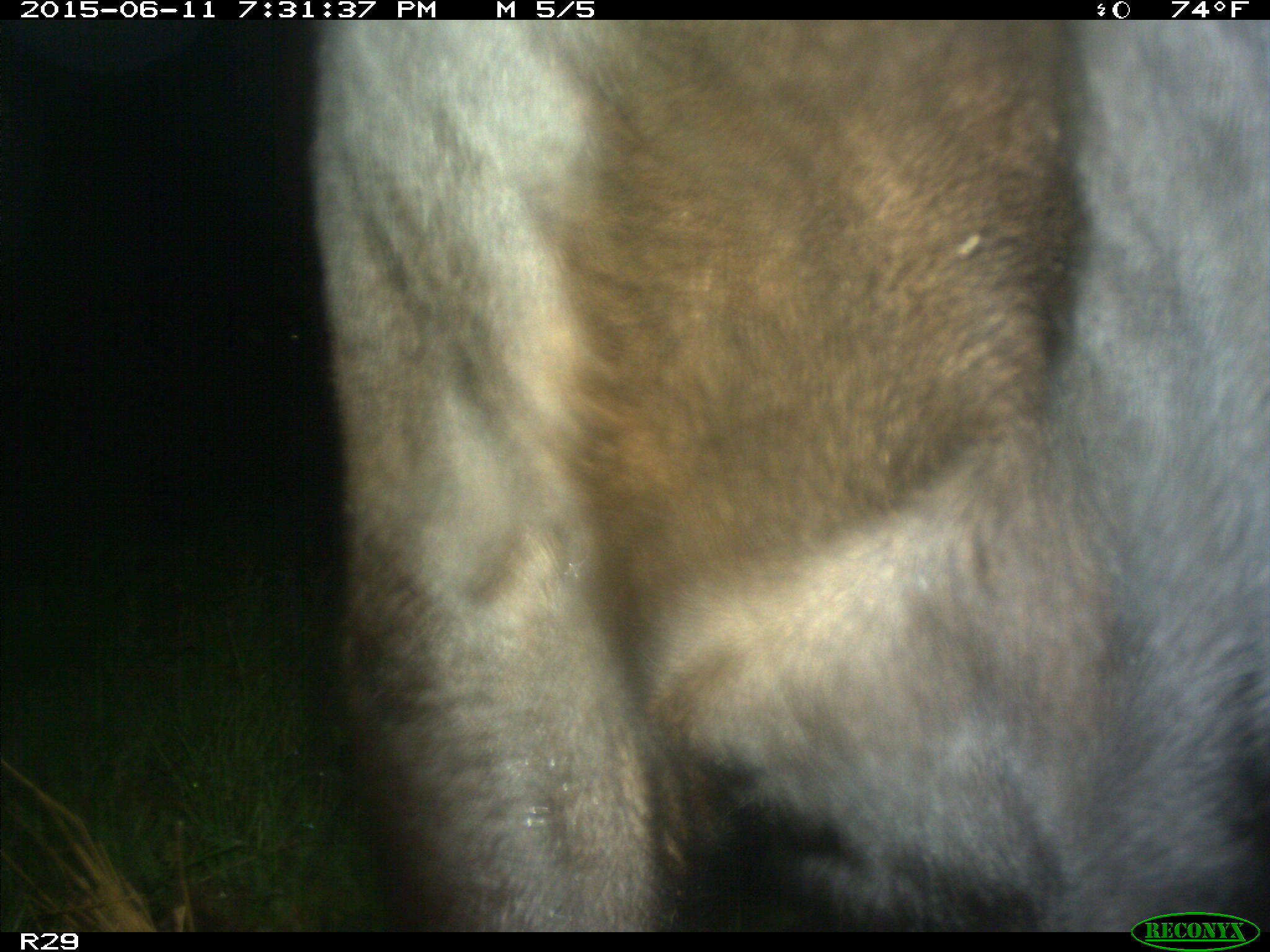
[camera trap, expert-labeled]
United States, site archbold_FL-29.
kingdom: Animalia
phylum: Chordata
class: Mammalia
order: Artiodactyla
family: Bovidae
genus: Bos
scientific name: Bos taurus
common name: domestic cow